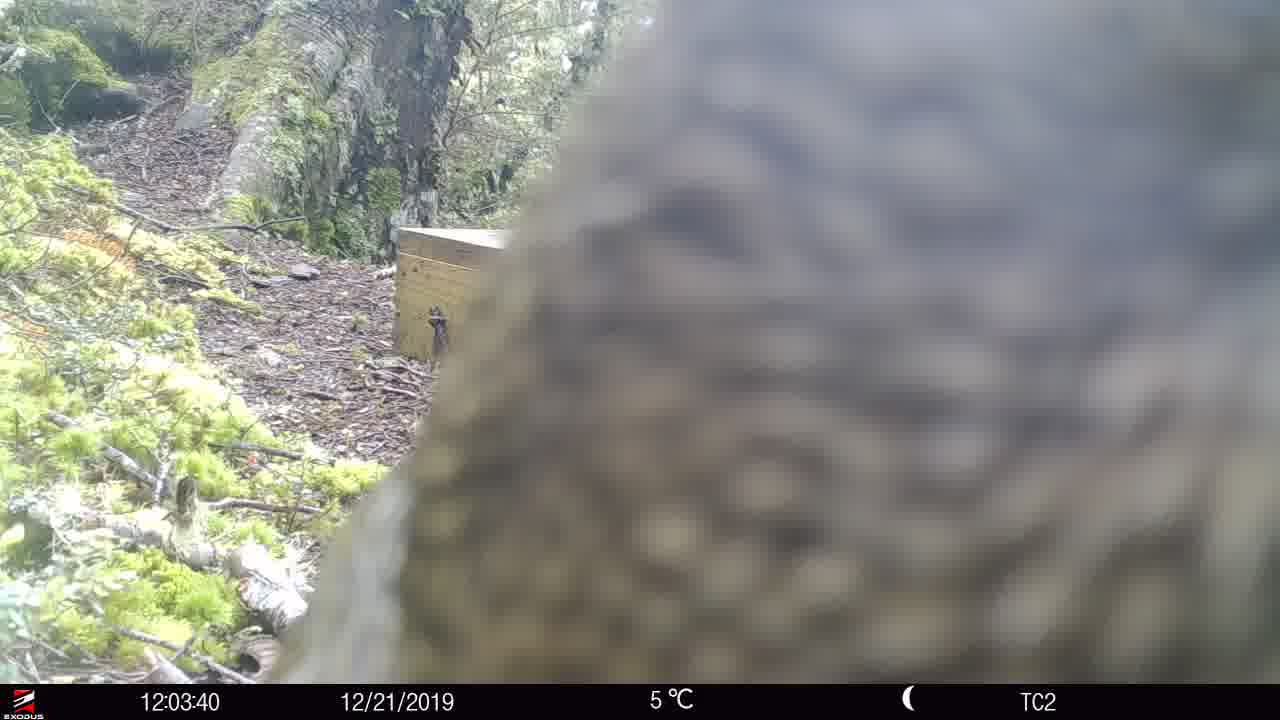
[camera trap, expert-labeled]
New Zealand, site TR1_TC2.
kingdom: Animalia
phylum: Chordata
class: Aves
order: Psittaciformes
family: Strigopidae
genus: Nestor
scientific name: Nestor notabilis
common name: kea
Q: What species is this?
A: Kea (Nestor notabilis).